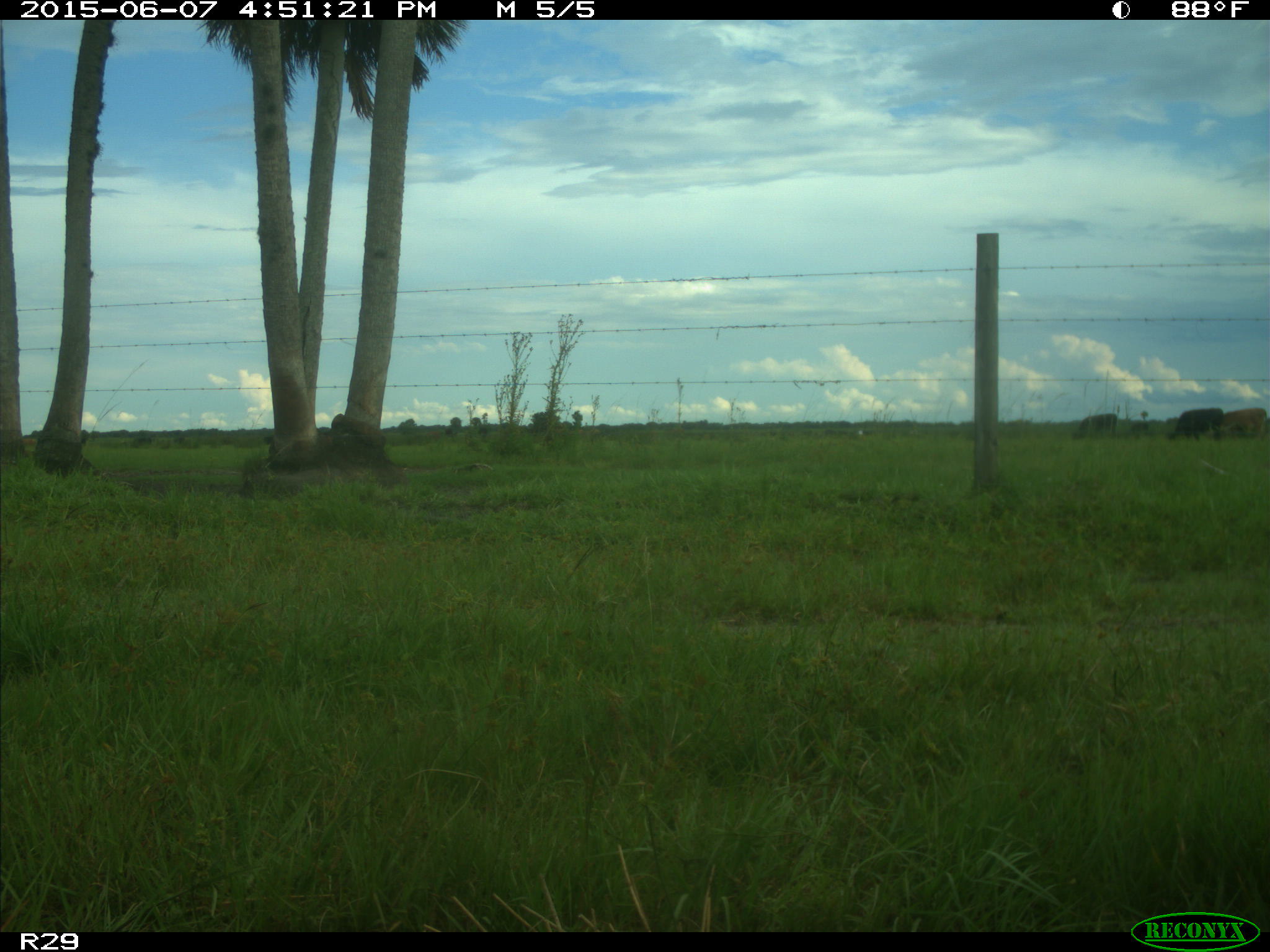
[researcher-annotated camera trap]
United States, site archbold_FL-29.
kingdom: Animalia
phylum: Chordata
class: Mammalia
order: Artiodactyla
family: Bovidae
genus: Bos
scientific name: Bos taurus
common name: domestic cow